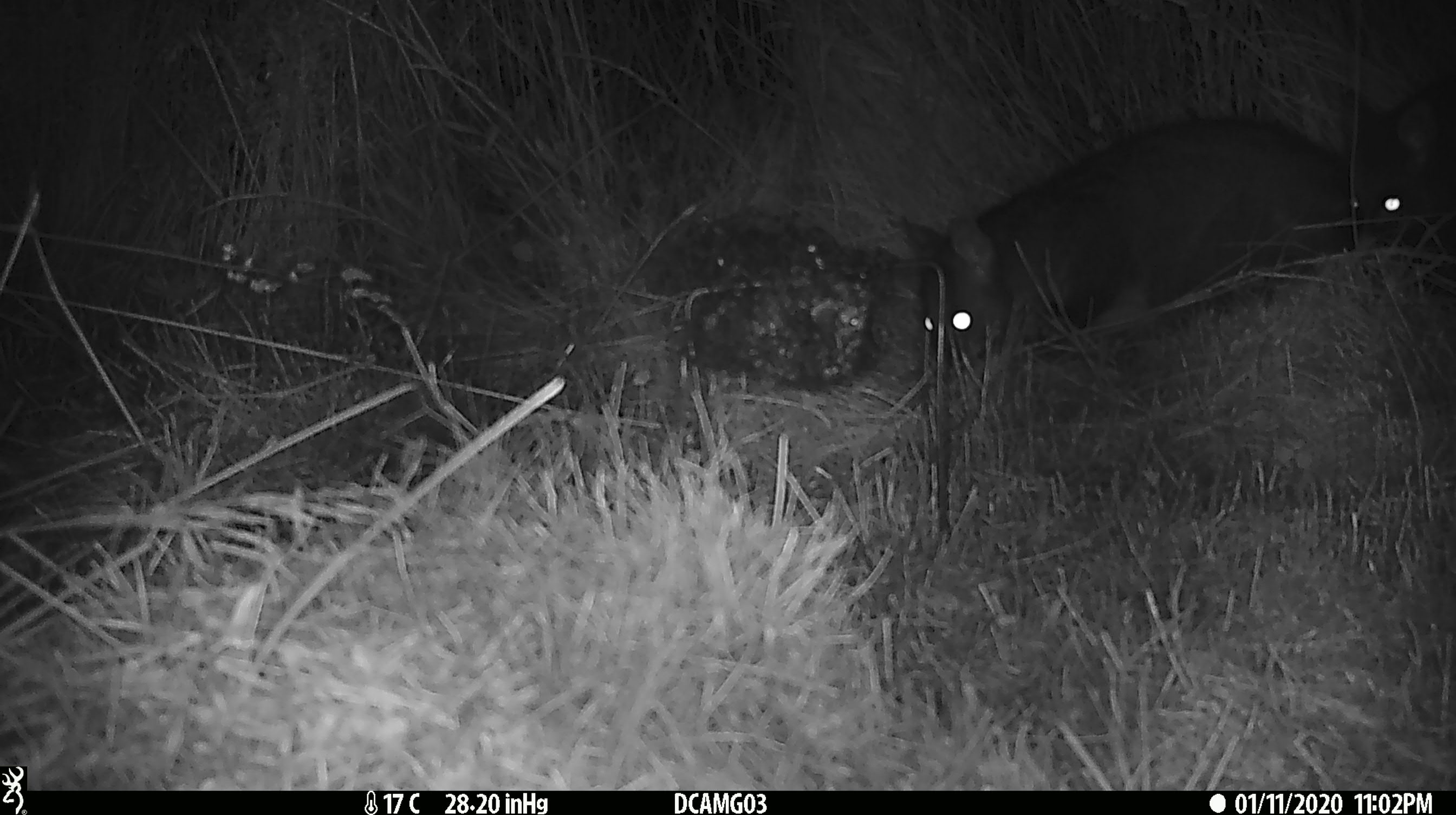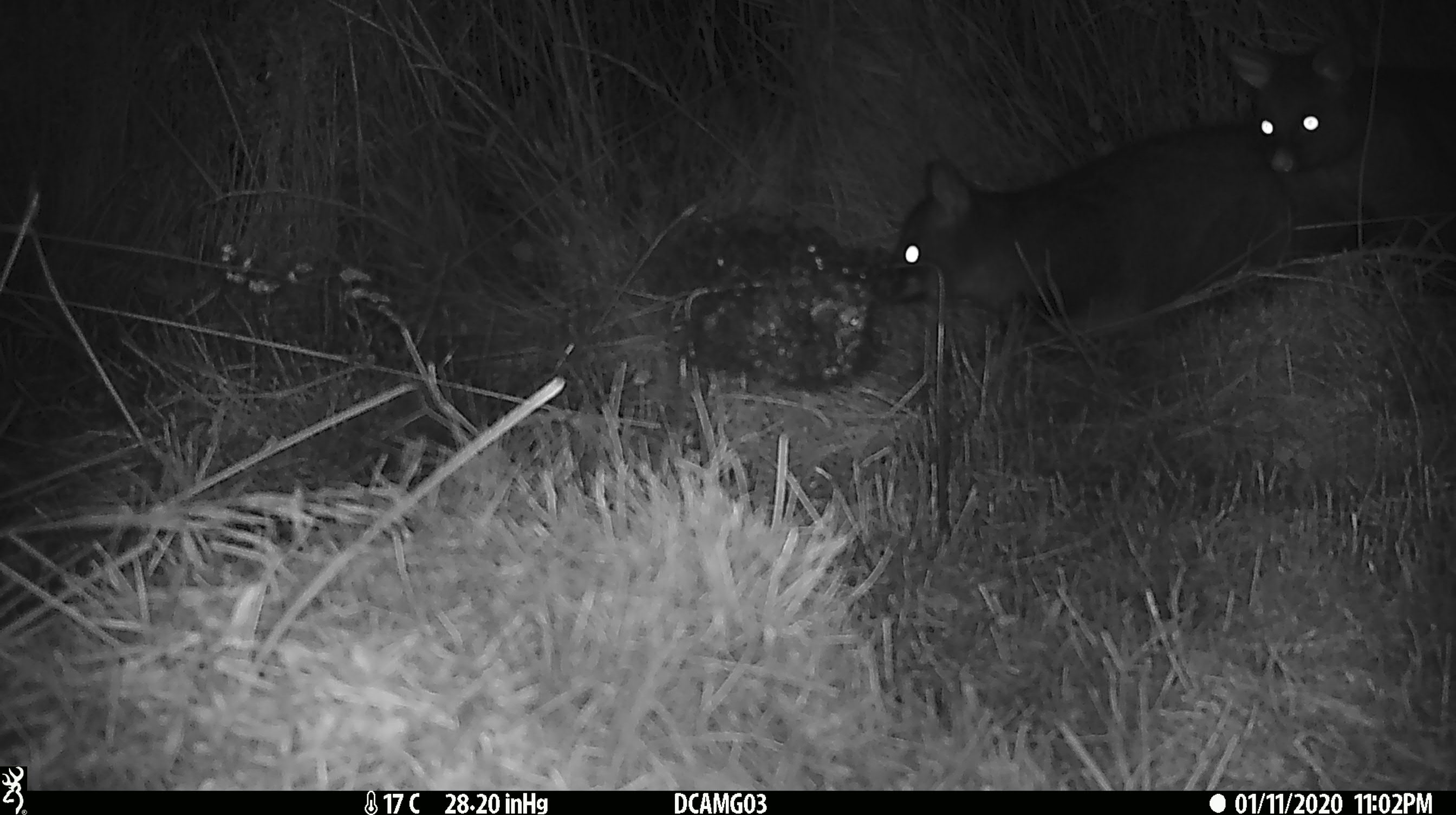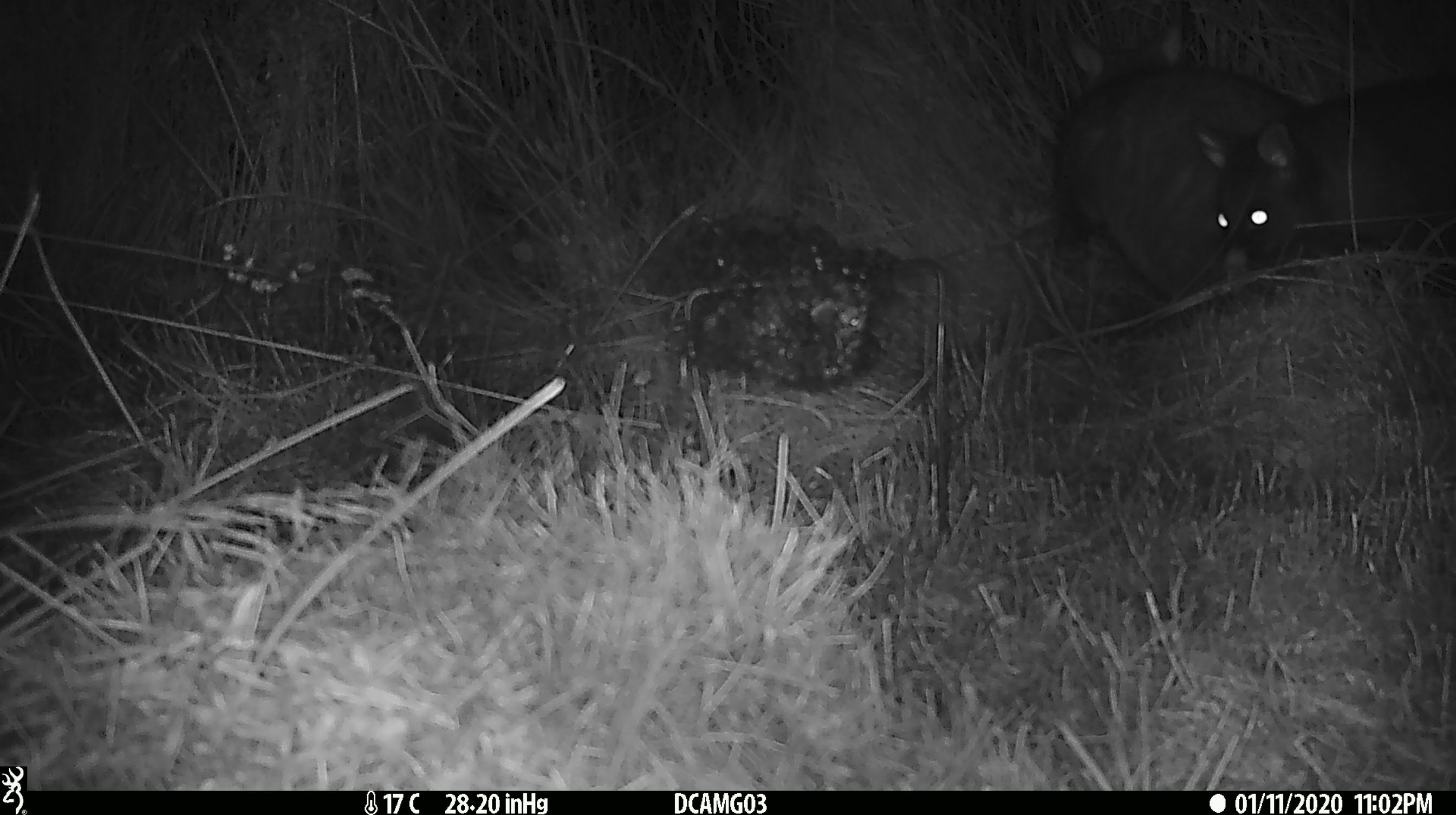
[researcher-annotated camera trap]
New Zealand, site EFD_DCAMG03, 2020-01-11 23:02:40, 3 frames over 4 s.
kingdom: Animalia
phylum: Chordata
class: Mammalia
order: Diprotodontia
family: Phalangeridae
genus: Trichosurus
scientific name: Trichosurus vulpecula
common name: common brushtail possum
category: possum